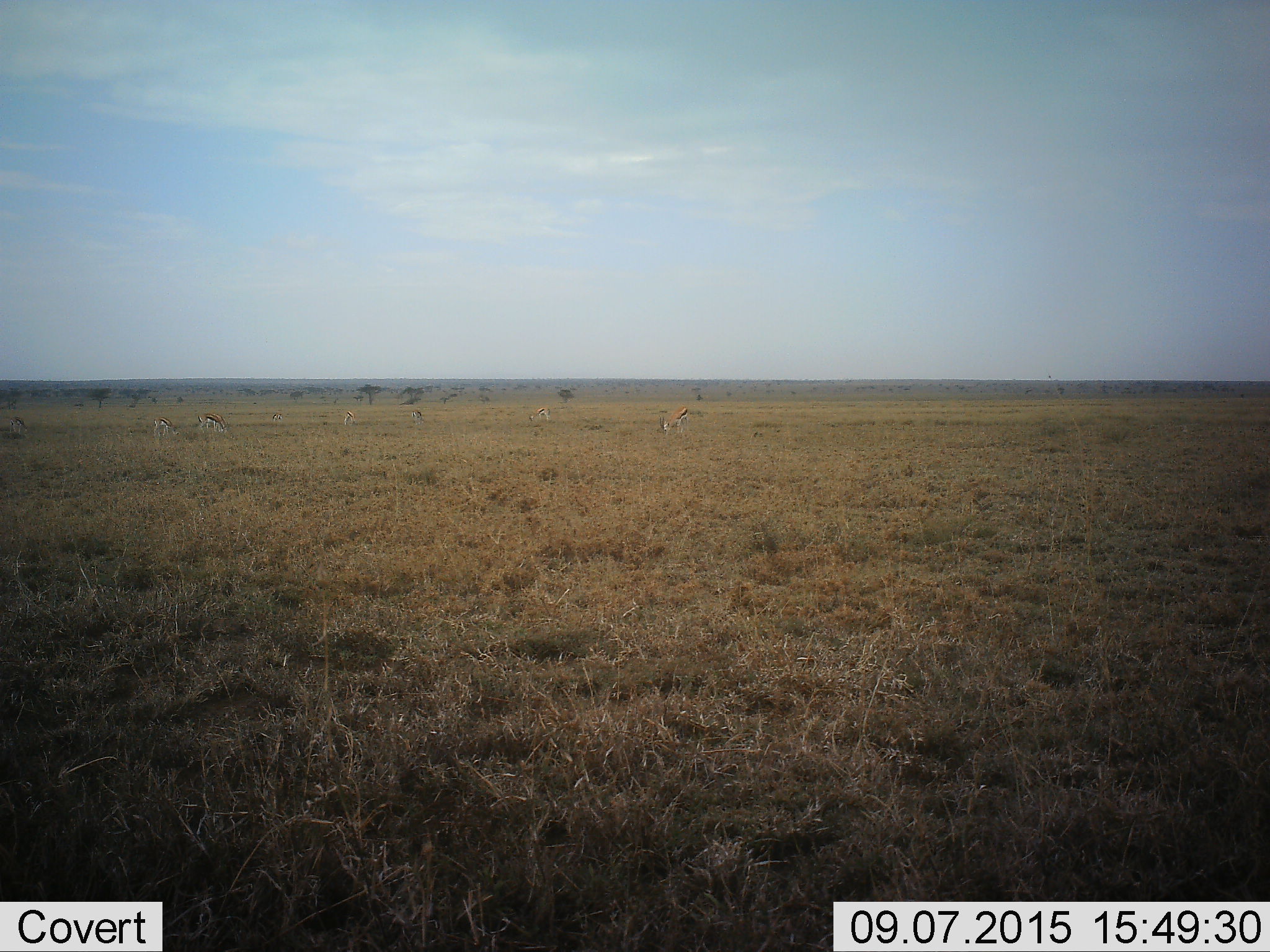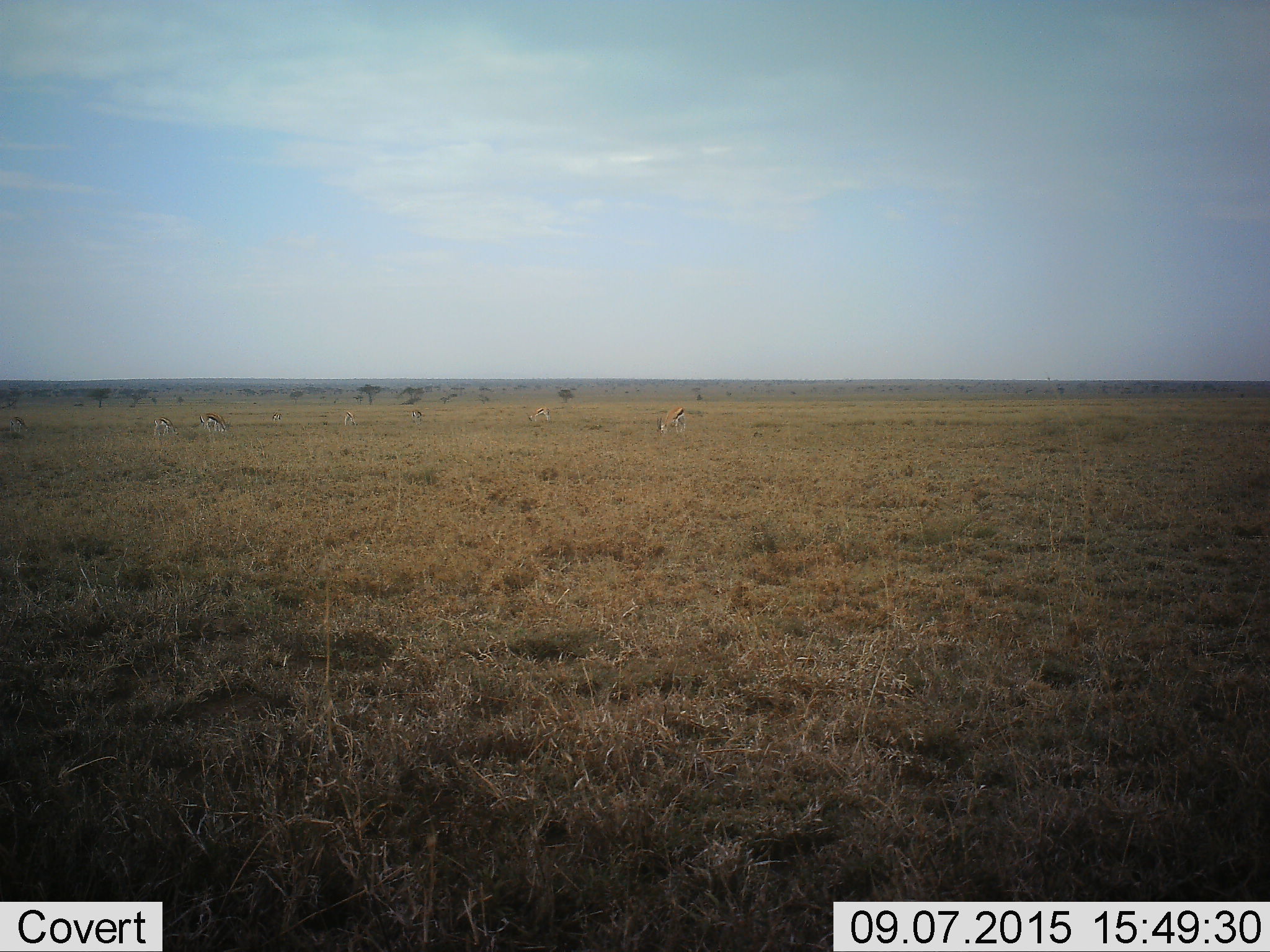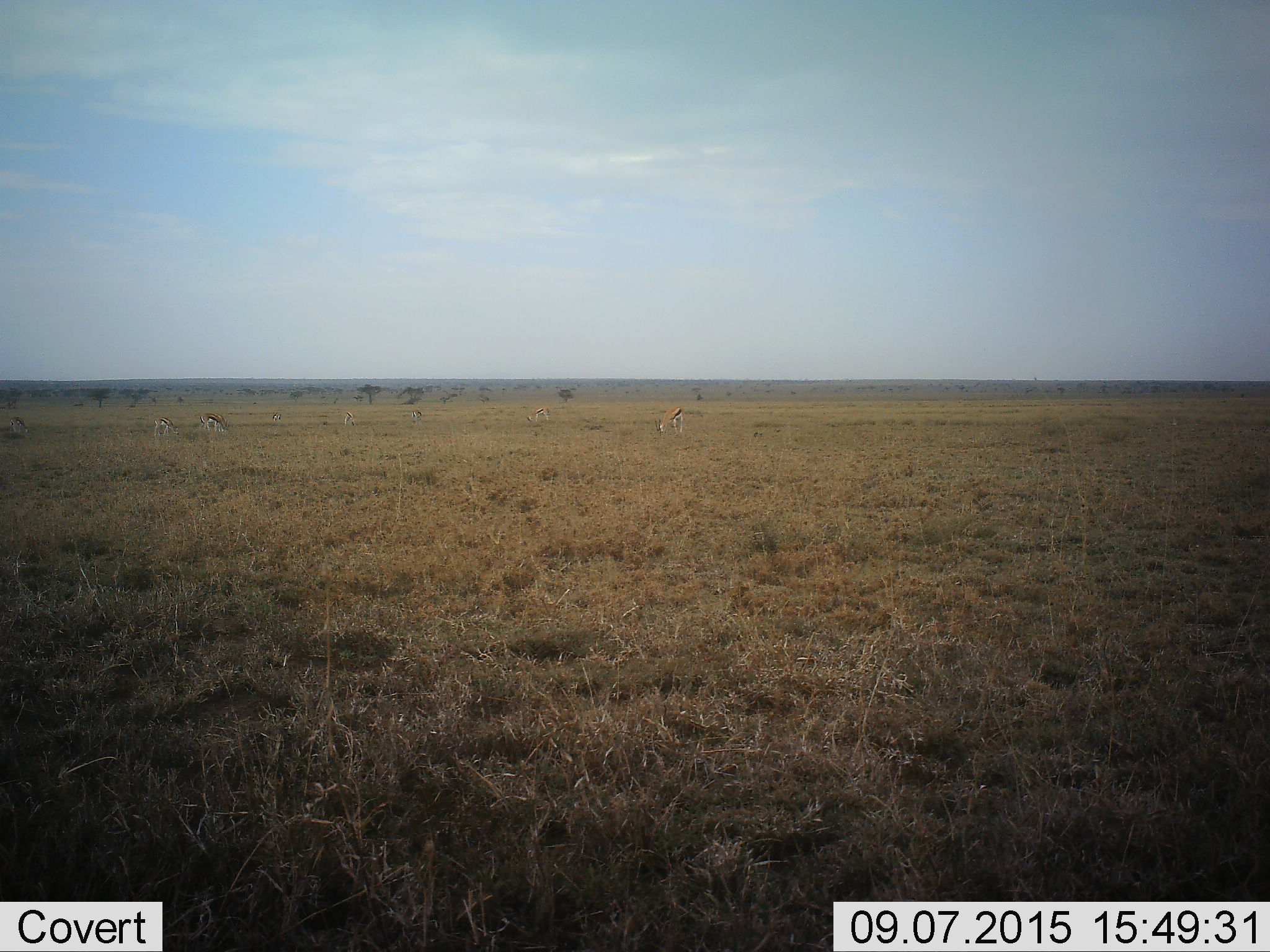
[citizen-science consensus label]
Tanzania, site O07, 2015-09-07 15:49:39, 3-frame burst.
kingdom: Animalia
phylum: Chordata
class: Mammalia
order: Artiodactyla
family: Bovidae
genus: Eudorcas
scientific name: Eudorcas thomsonii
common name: thomson's gazelle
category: gazellethomsons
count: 9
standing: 71%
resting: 14%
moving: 43%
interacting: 14%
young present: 14%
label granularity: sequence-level